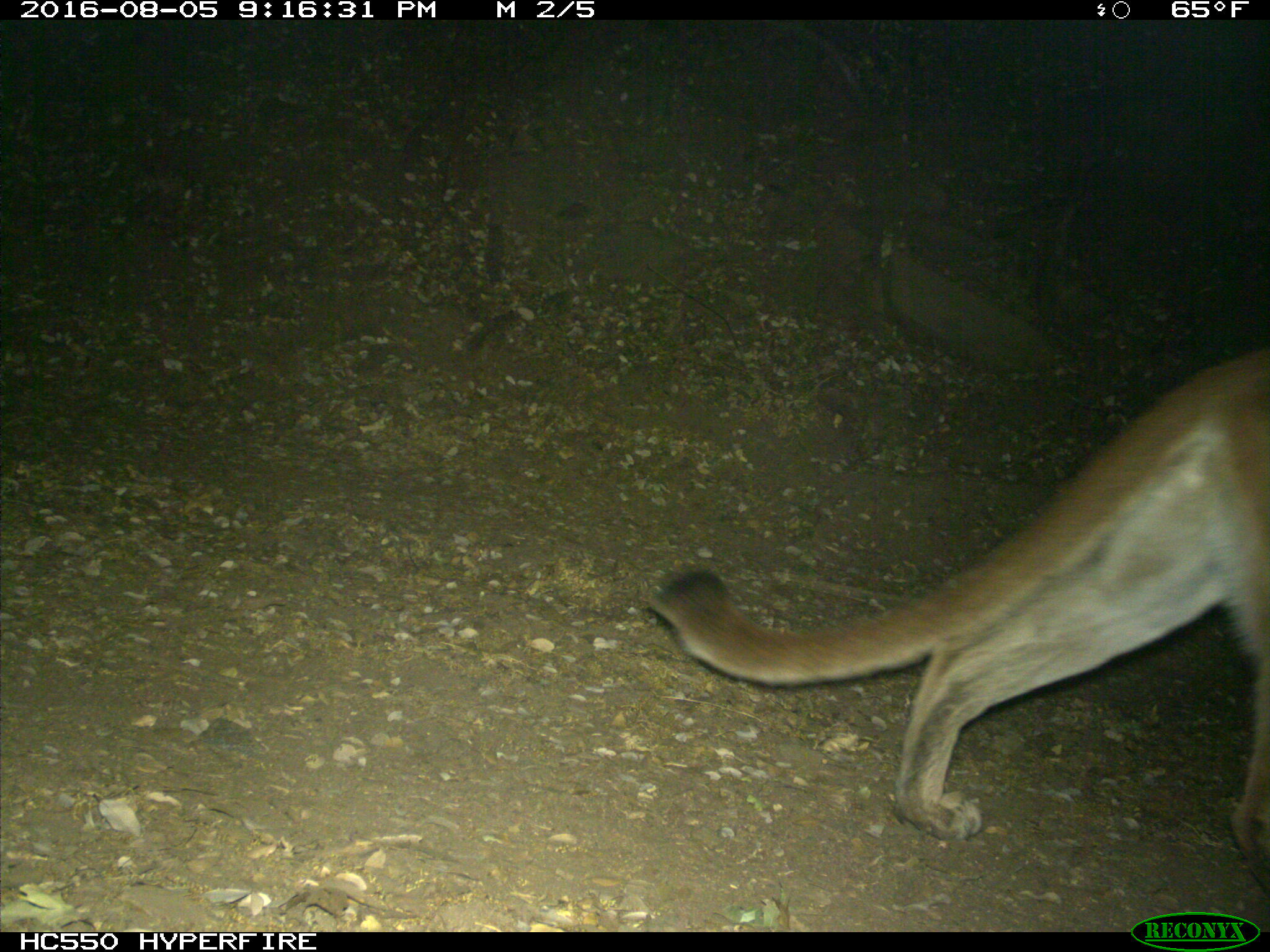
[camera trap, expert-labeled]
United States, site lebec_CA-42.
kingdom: Animalia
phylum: Chordata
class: Mammalia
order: Carnivora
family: Felidae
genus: Puma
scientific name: Puma concolor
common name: mountain lion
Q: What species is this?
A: Puma concolor (mountain lion).